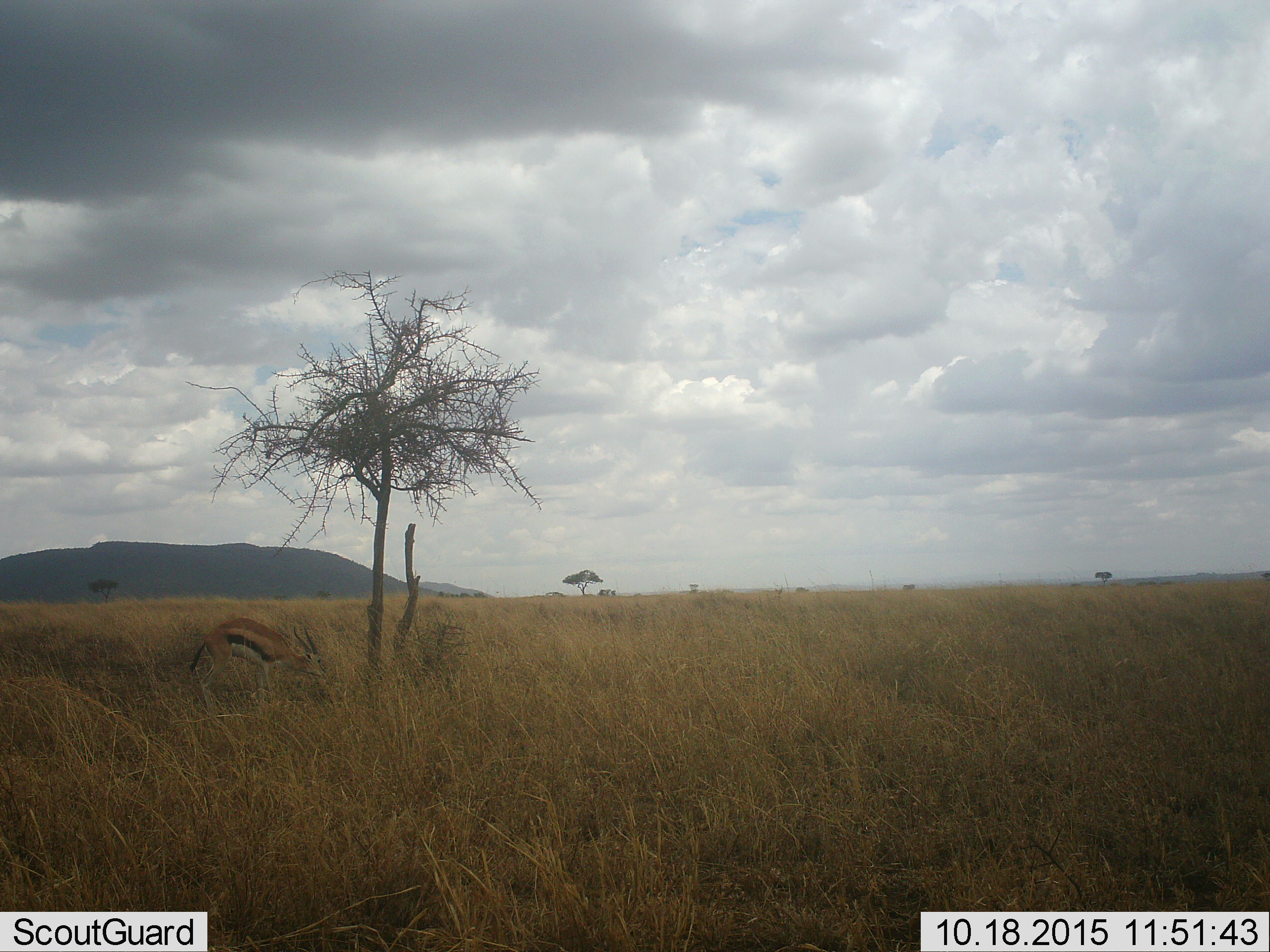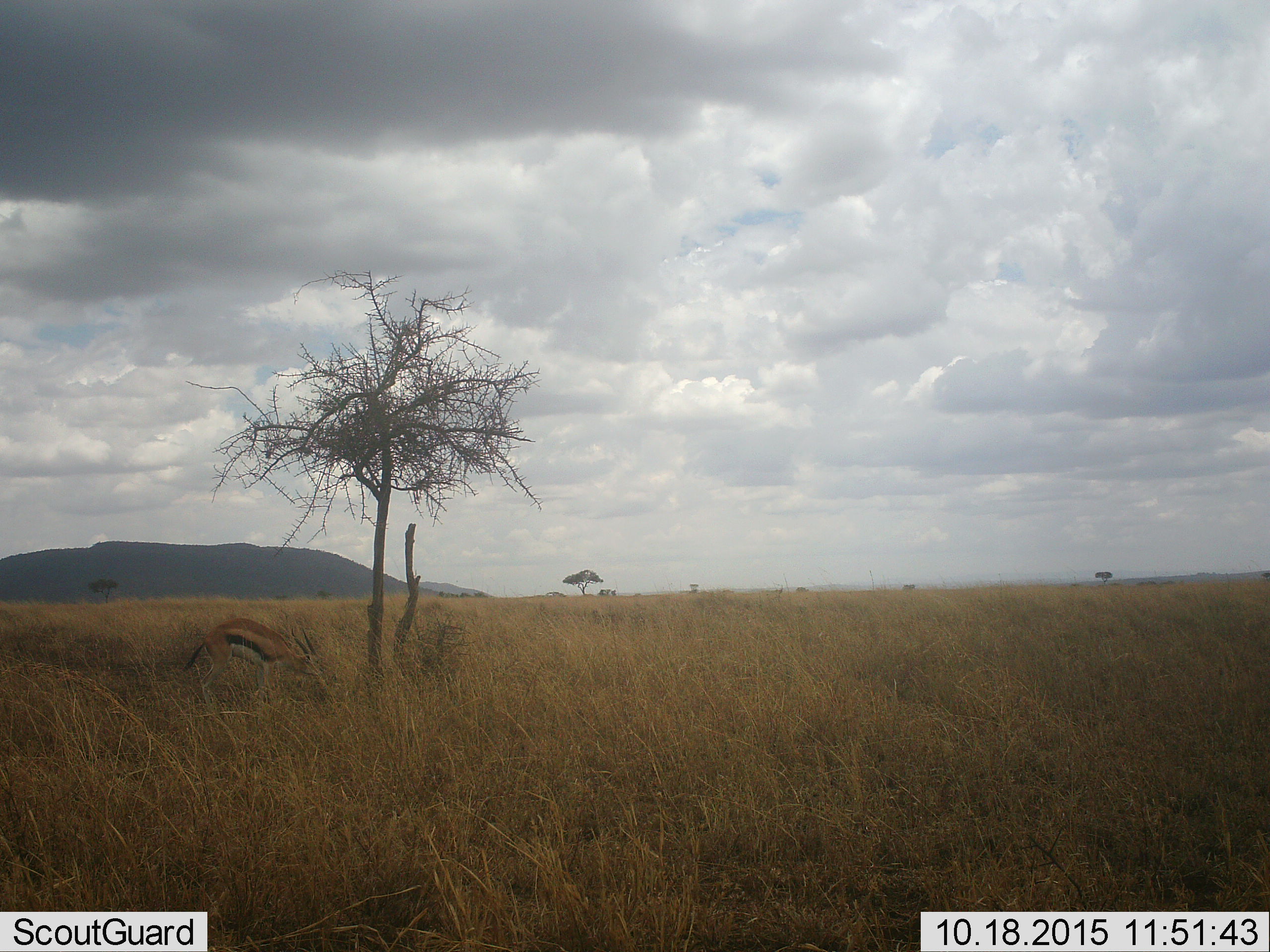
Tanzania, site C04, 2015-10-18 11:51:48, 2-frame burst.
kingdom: Animalia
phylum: Chordata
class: Mammalia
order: Artiodactyla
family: Bovidae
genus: Eudorcas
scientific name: Eudorcas thomsonii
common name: thomson's gazelle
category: gazellethomsons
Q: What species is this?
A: Gazellethomsons (thomson's gazelle) (Eudorcas thomsonii).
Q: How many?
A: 1.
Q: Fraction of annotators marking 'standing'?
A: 33%.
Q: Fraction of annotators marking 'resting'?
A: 0%.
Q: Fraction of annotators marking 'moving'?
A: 0%.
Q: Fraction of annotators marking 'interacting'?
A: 0%.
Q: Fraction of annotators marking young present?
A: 0%.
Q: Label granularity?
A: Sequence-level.